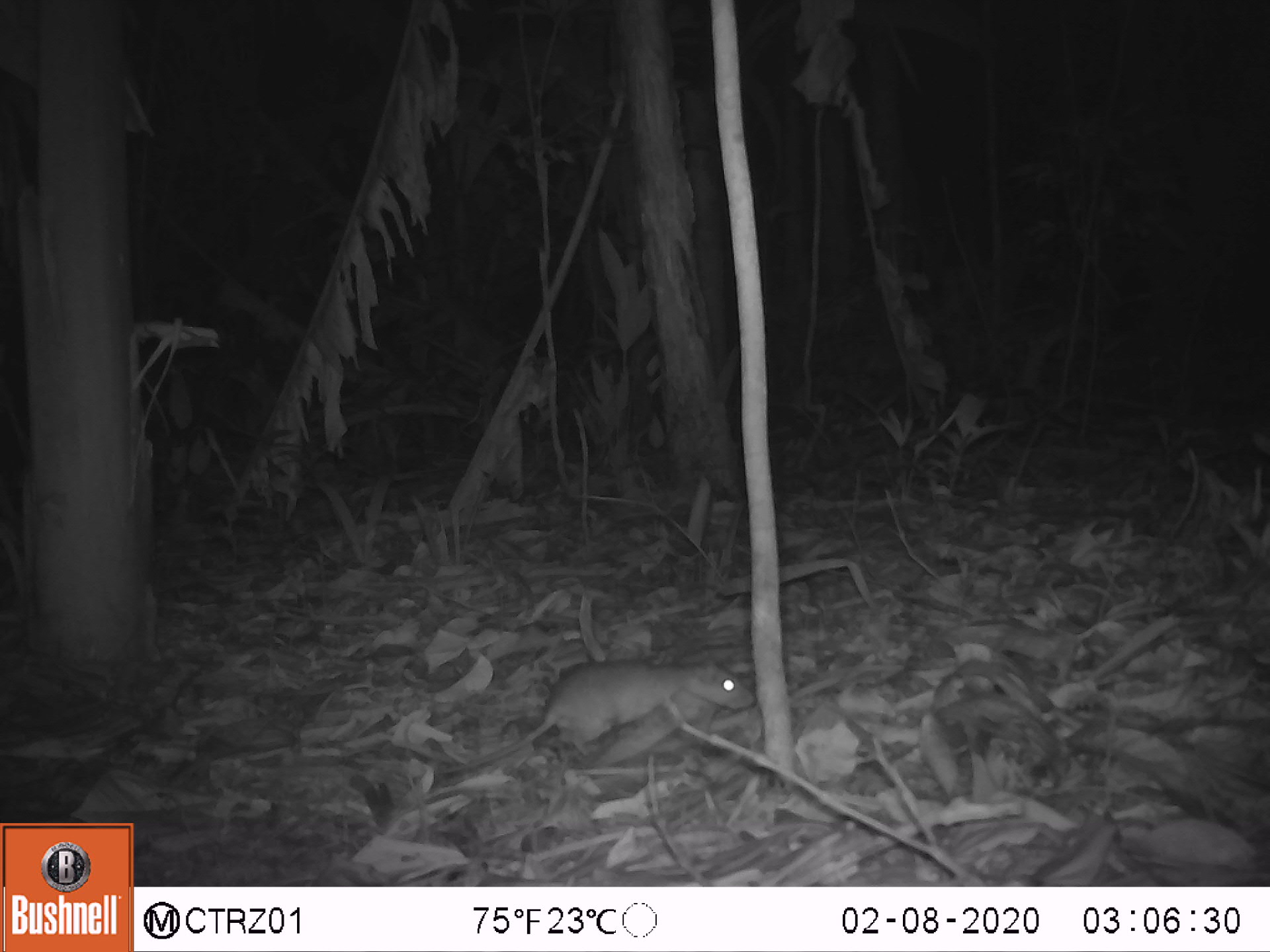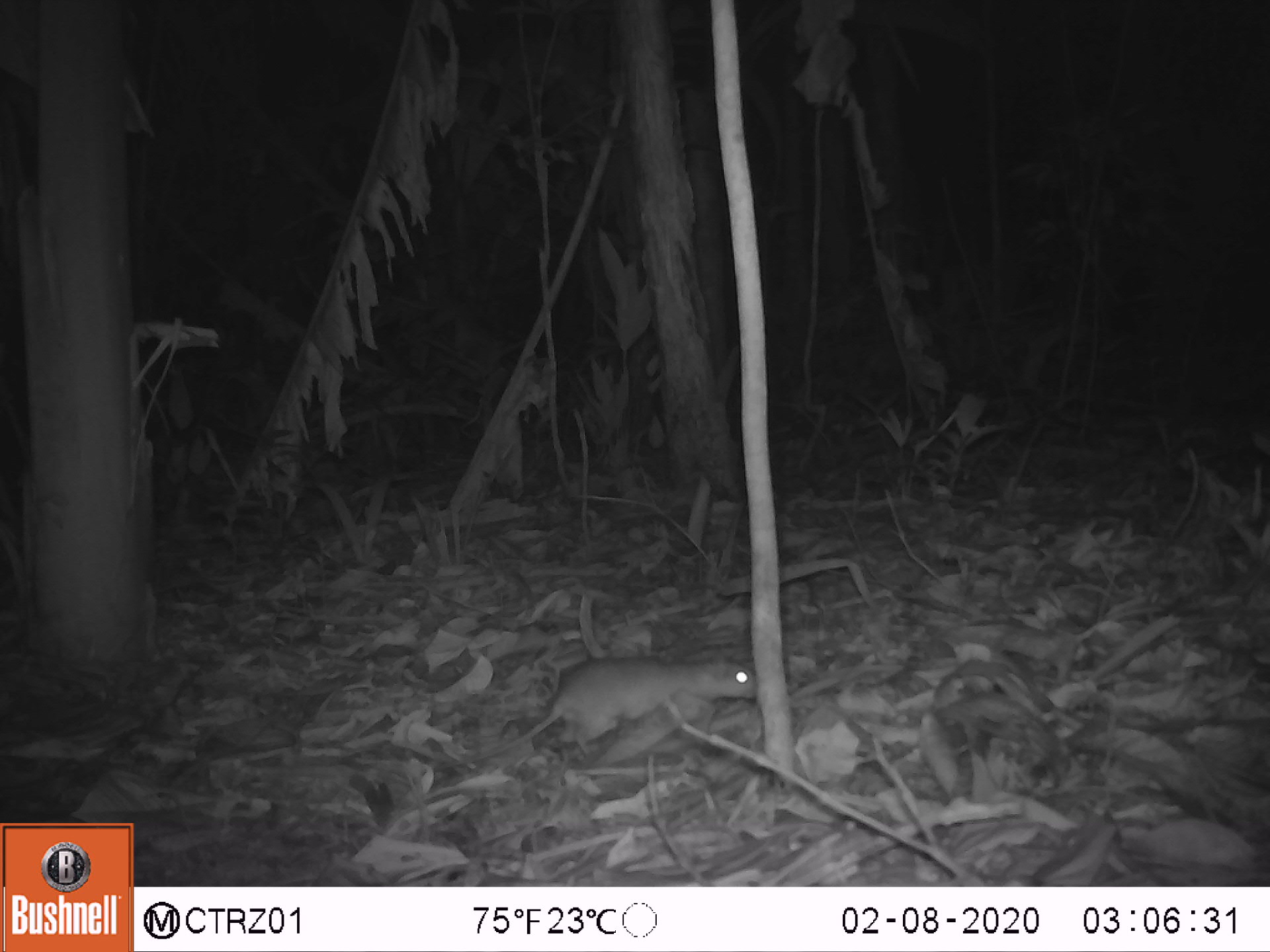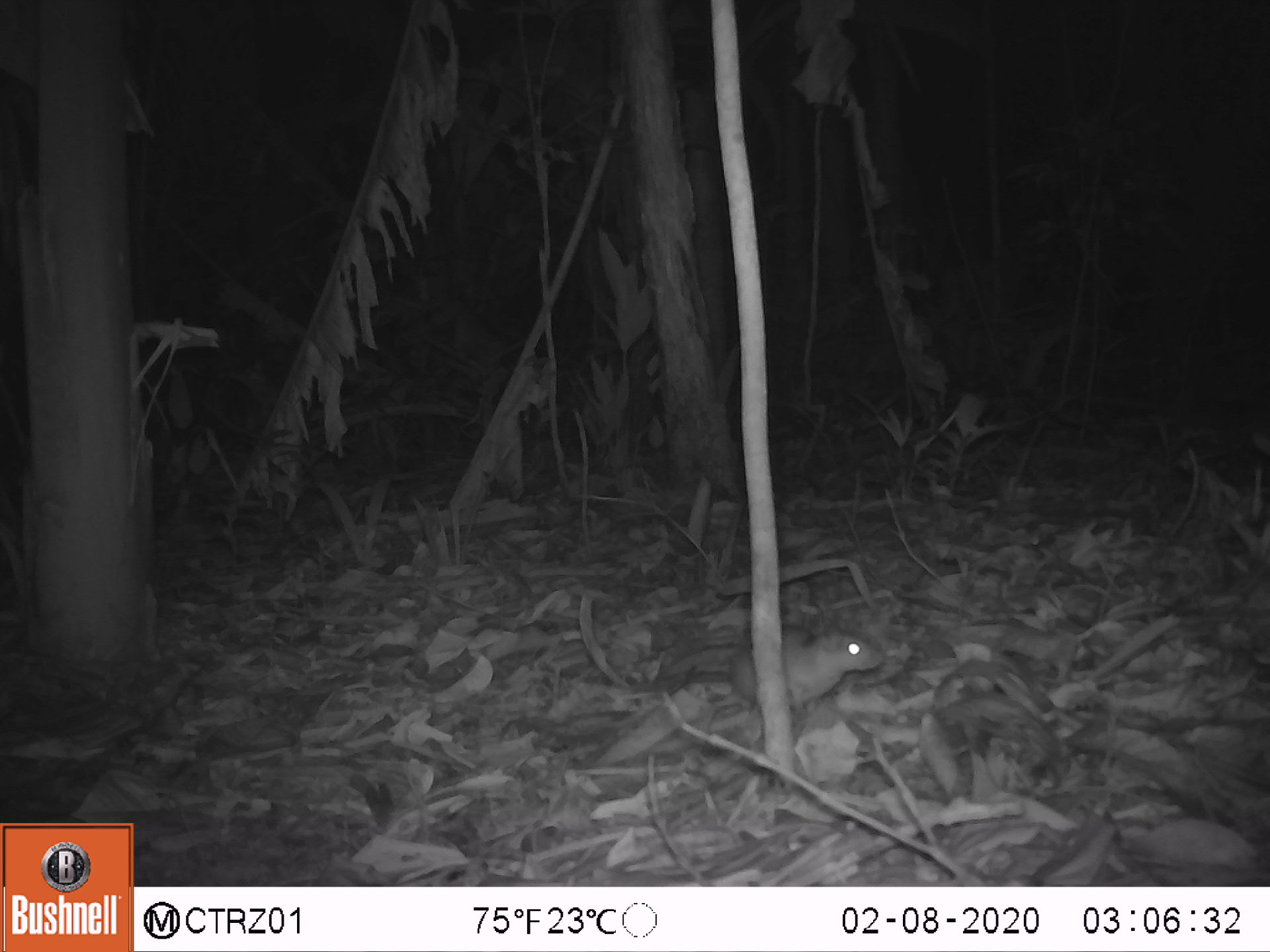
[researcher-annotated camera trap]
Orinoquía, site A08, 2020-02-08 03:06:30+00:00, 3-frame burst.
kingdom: Animalia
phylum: Chordata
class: Mammalia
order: Rodentia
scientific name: Rodentia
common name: rodent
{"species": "rodent (Rodentia)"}